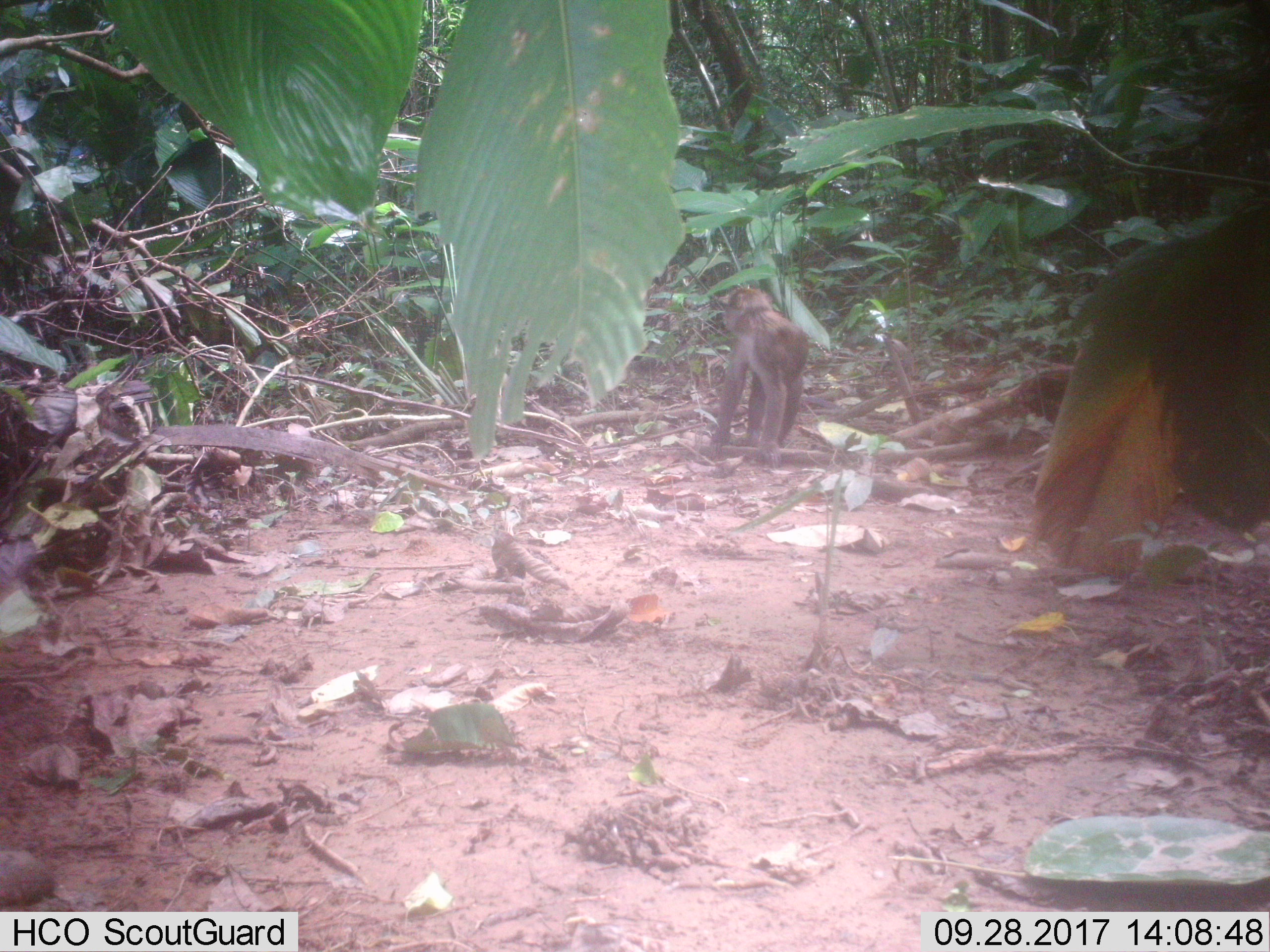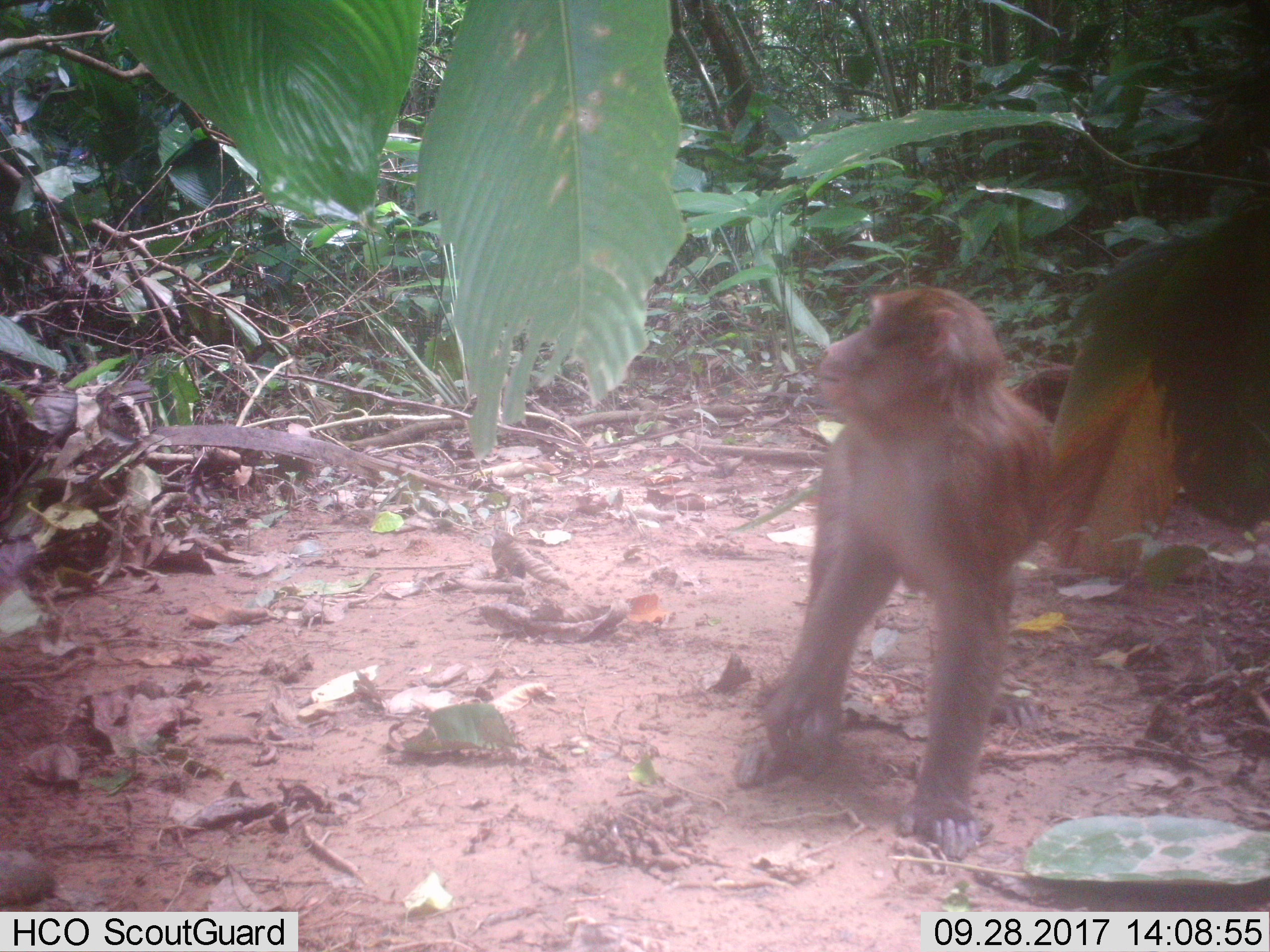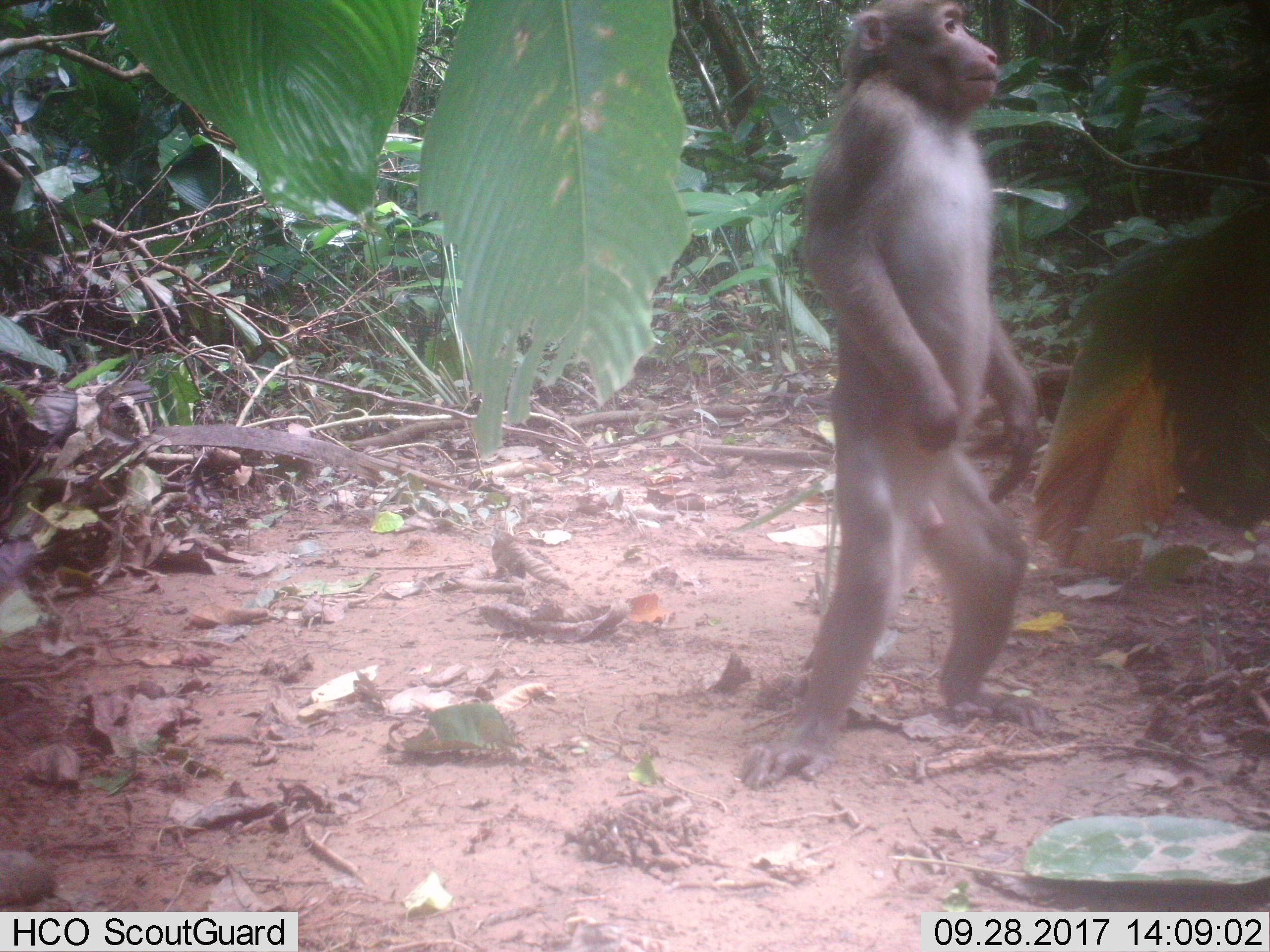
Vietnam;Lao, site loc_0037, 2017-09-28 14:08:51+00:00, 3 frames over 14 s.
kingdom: Animalia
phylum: Chordata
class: Mammalia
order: Primates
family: Cercopithecidae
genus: Macaca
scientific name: Macaca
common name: macaques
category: assam or rhesus macaque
Assam or rhesus macaque (macaques) (Macaca). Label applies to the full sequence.